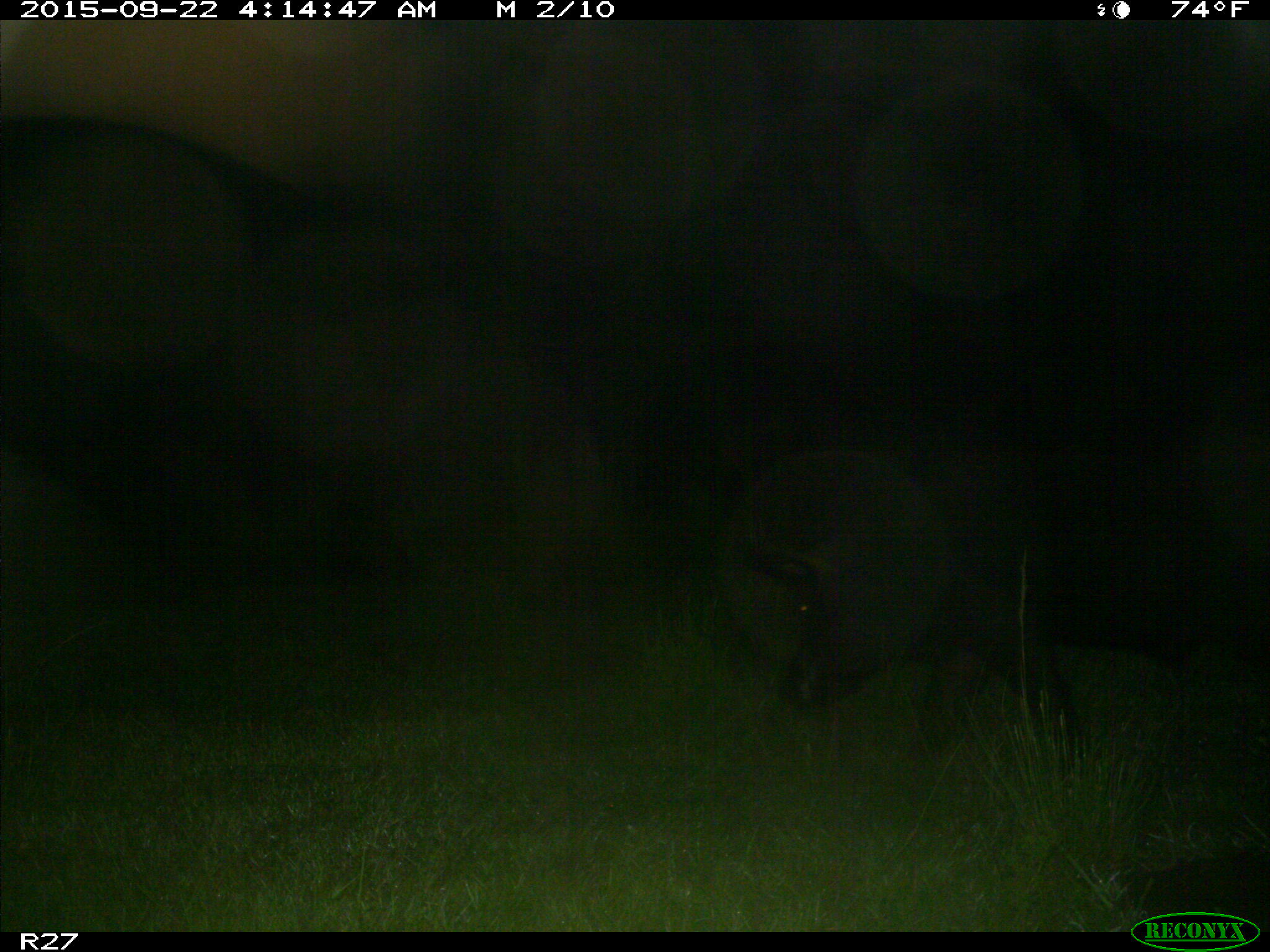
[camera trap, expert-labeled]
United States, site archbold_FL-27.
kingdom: Animalia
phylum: Chordata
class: Mammalia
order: Artiodactyla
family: Suidae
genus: Sus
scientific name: Sus scrofa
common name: wild boar